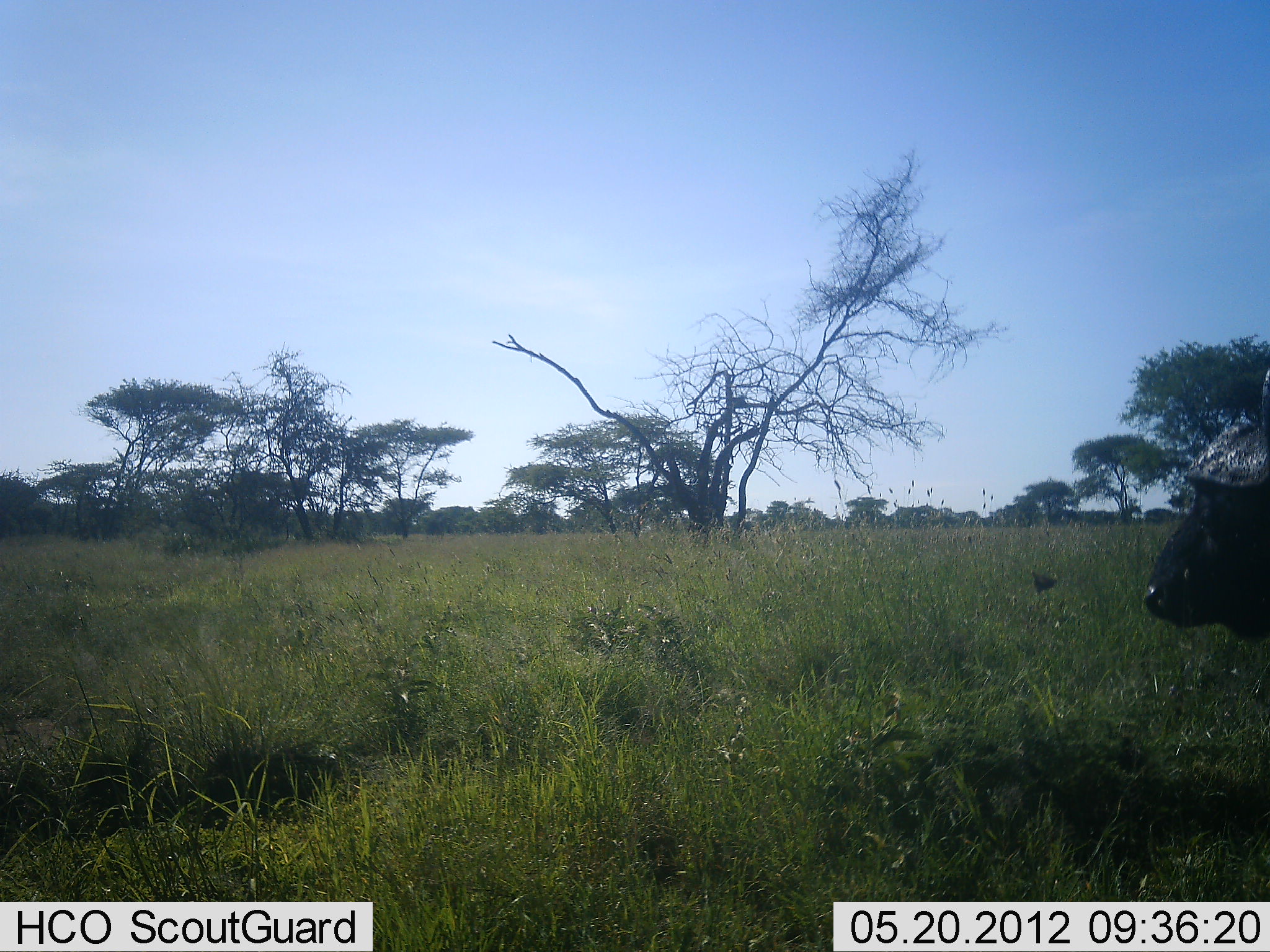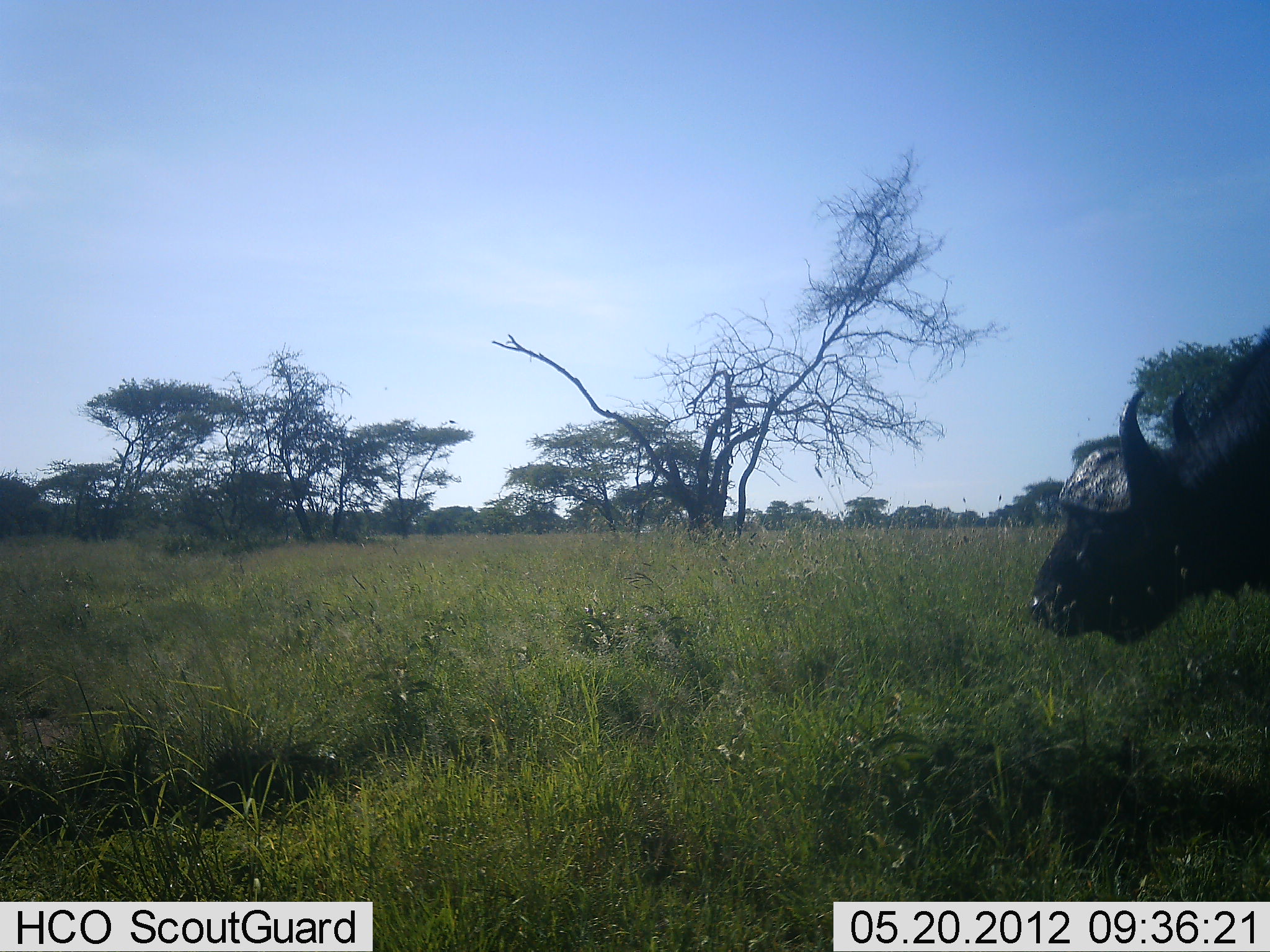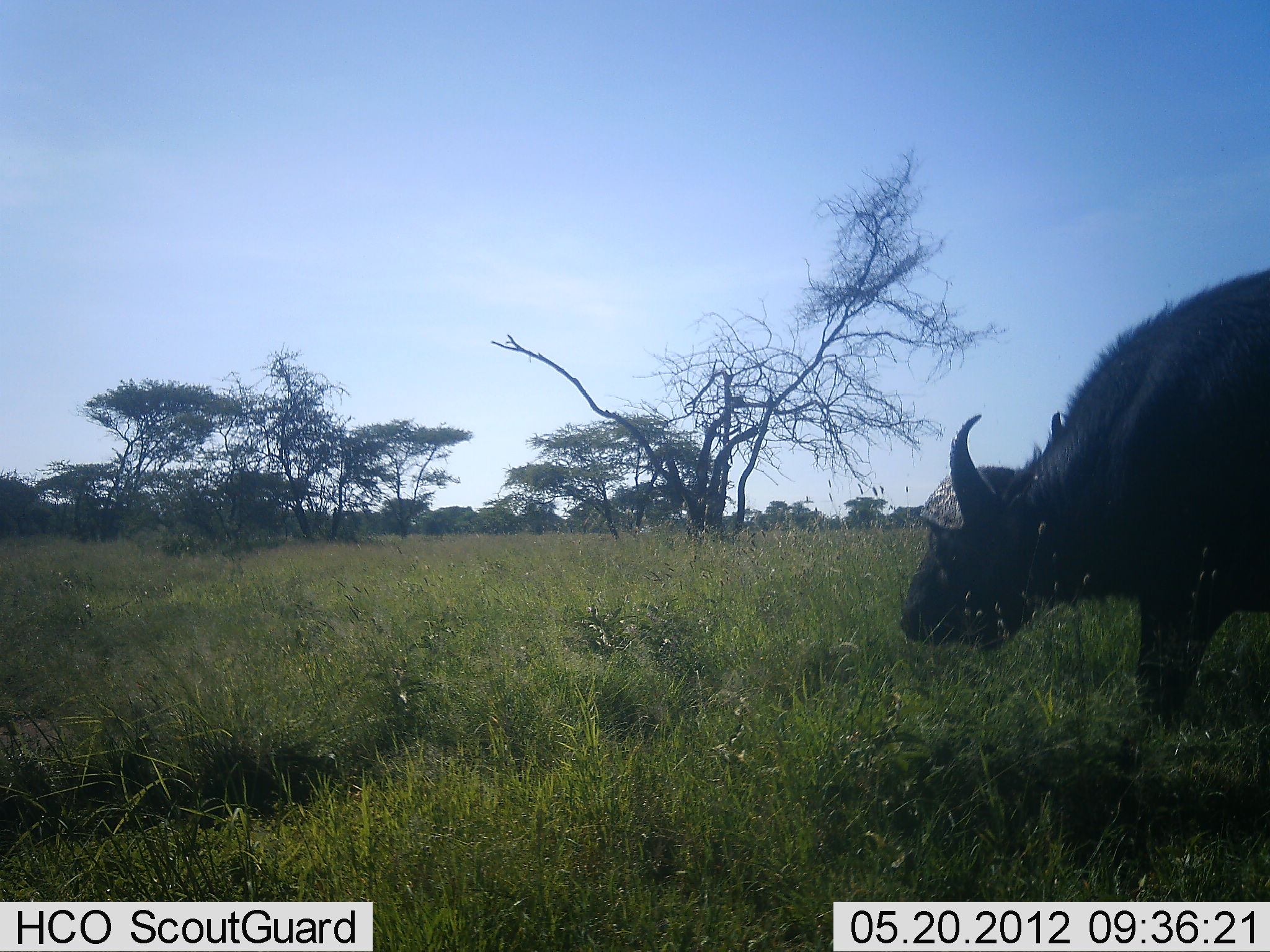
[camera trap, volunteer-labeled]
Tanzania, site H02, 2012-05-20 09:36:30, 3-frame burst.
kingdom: Animalia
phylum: Chordata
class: Mammalia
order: Artiodactyla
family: Bovidae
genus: Syncerus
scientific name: Syncerus caffer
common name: cape buffalo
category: buffalo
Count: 1.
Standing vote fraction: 0%.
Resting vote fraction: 0%.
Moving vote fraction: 90%.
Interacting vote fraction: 0%.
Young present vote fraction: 0%.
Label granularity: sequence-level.